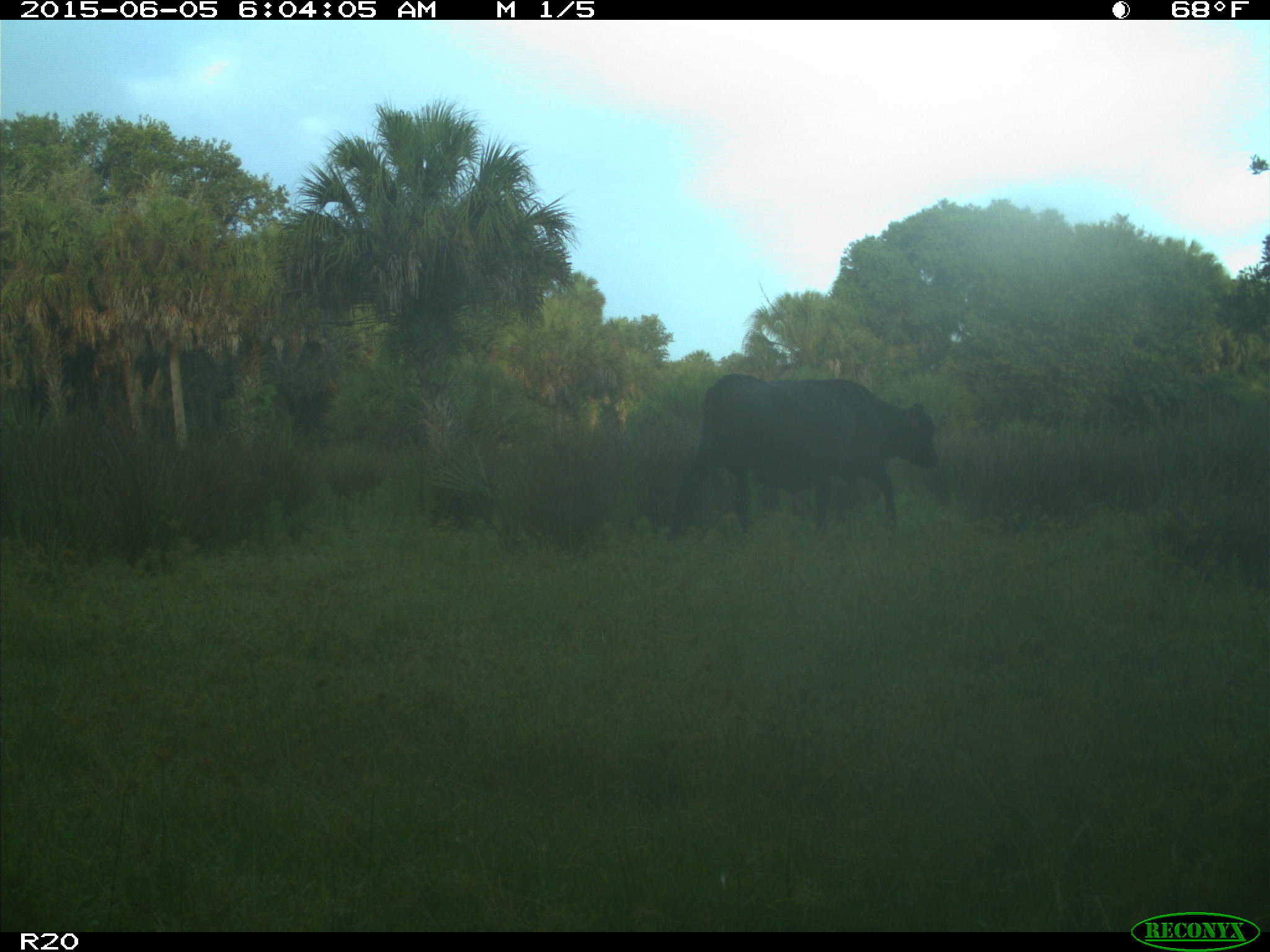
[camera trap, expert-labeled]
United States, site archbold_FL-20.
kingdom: Animalia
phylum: Chordata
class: Mammalia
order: Artiodactyla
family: Bovidae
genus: Bos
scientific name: Bos taurus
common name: domestic cow